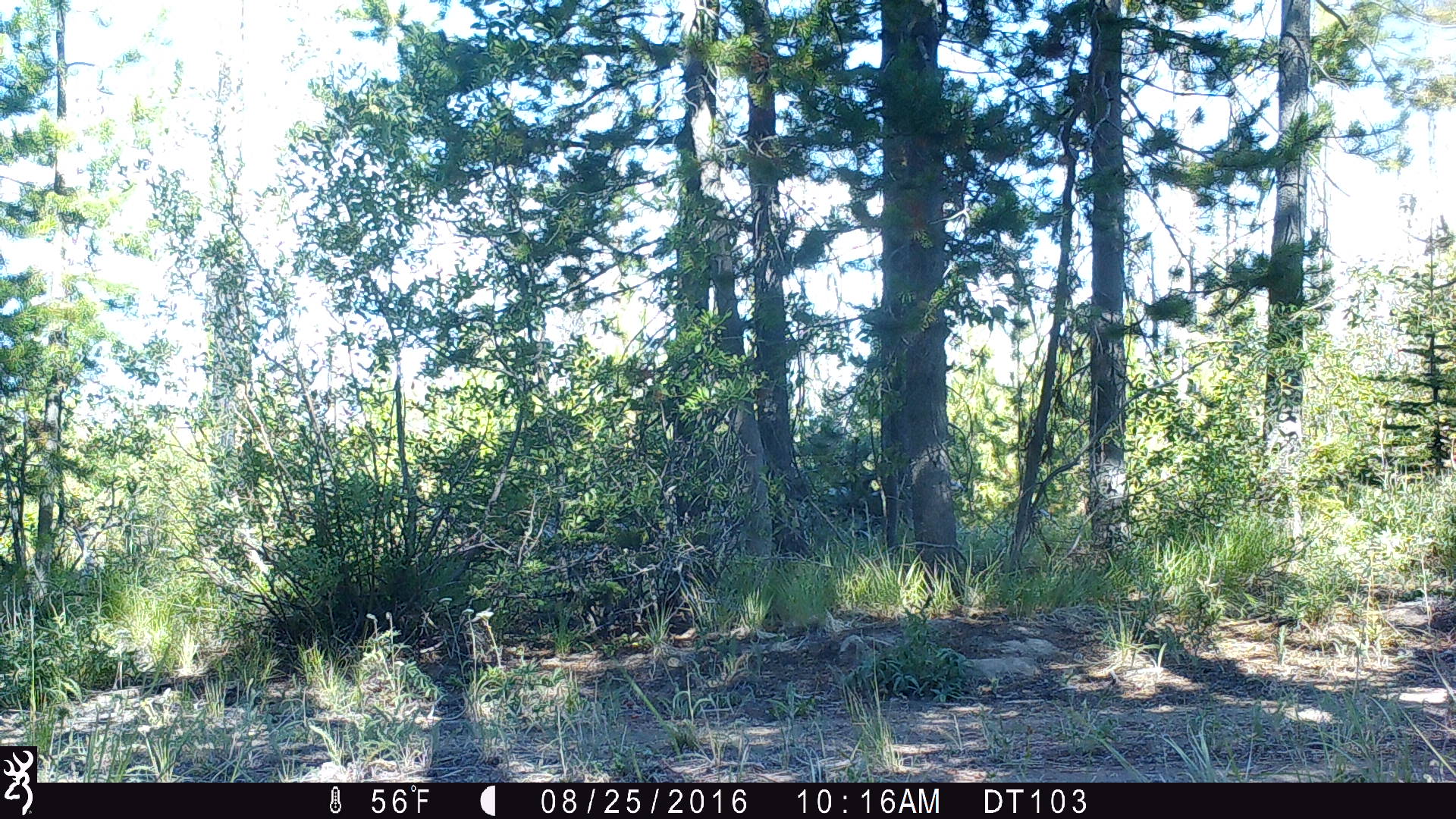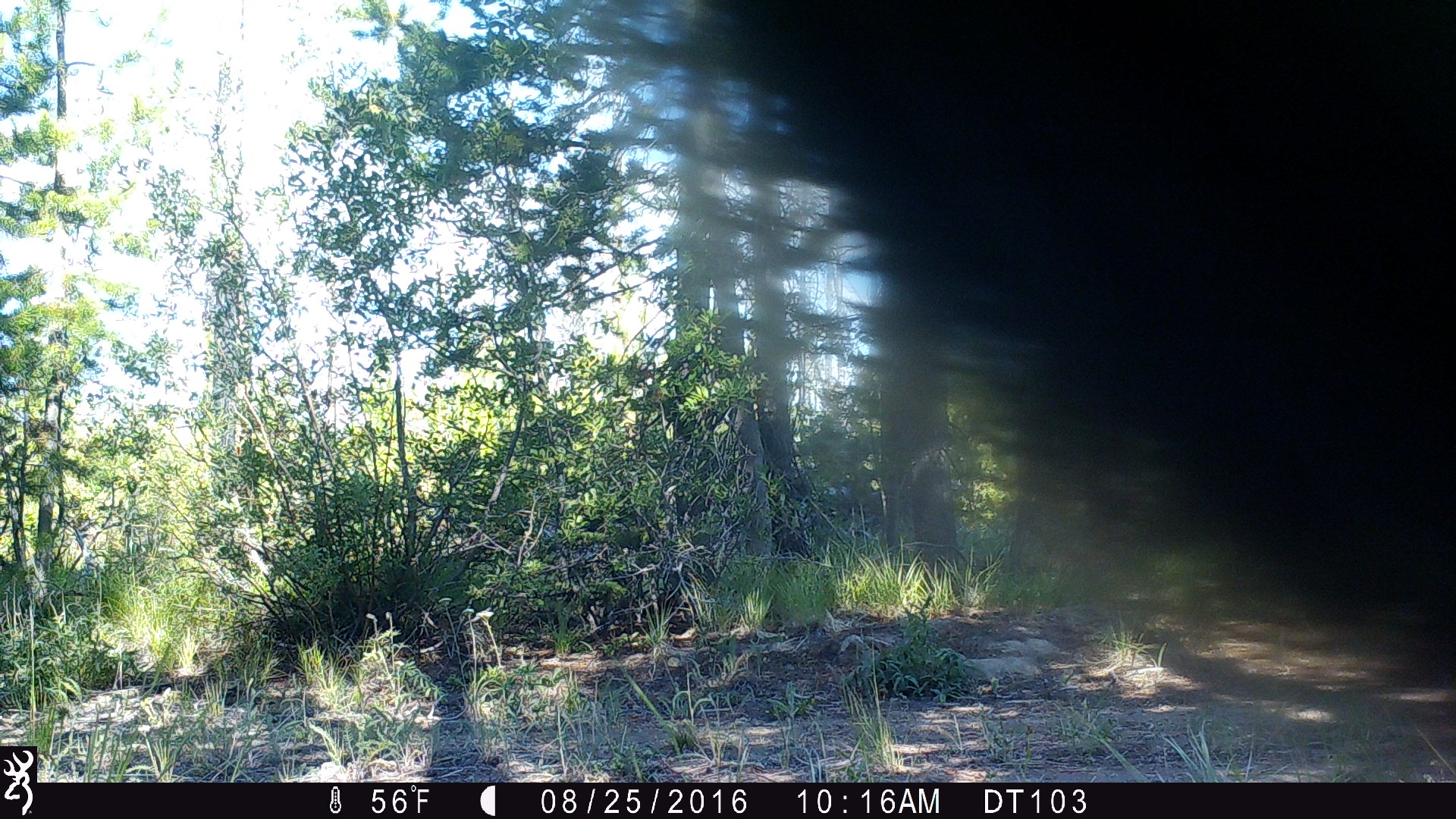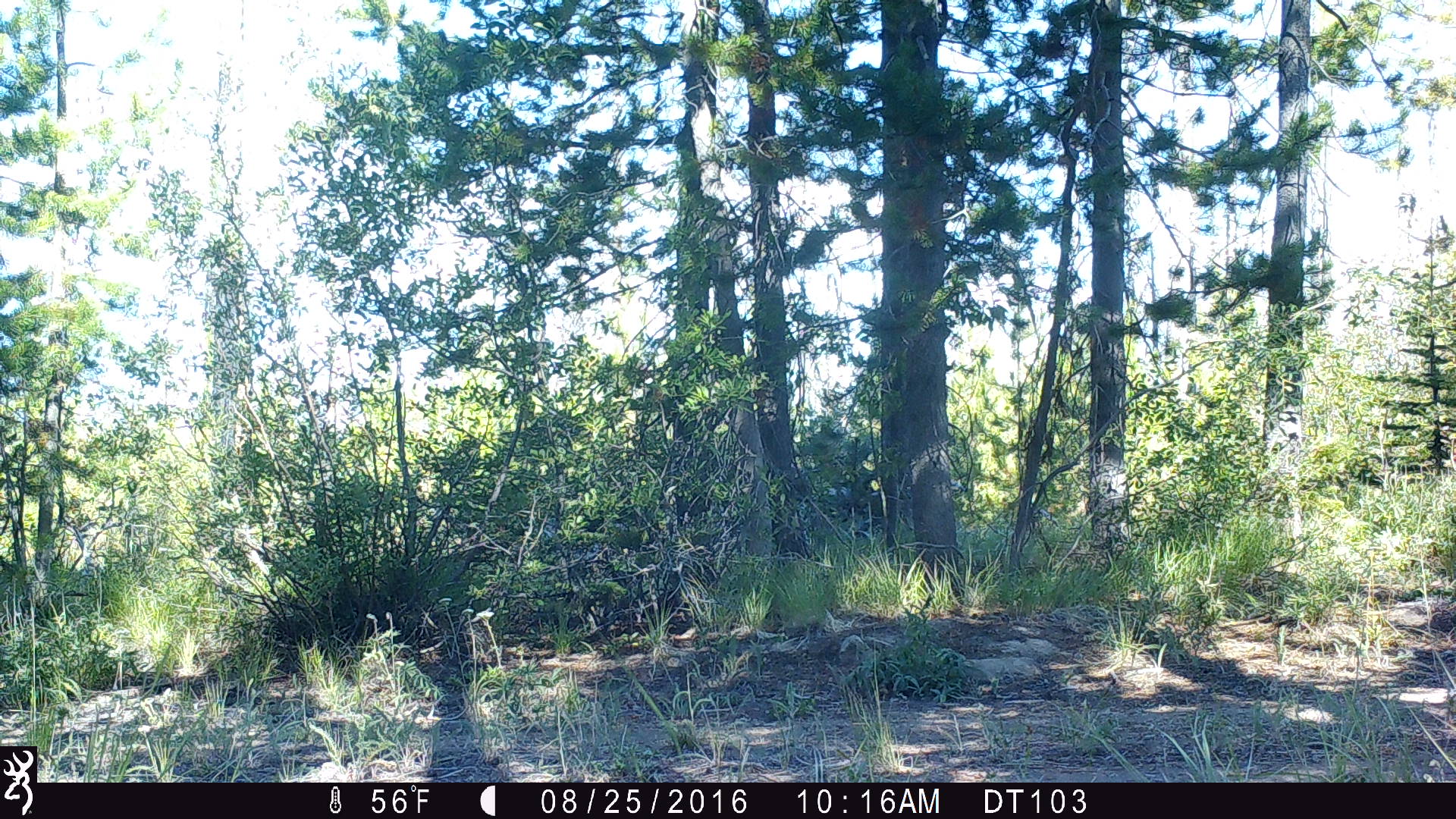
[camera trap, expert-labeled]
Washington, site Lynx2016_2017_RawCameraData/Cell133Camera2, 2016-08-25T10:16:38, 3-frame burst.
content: unidentified animal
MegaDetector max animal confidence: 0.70